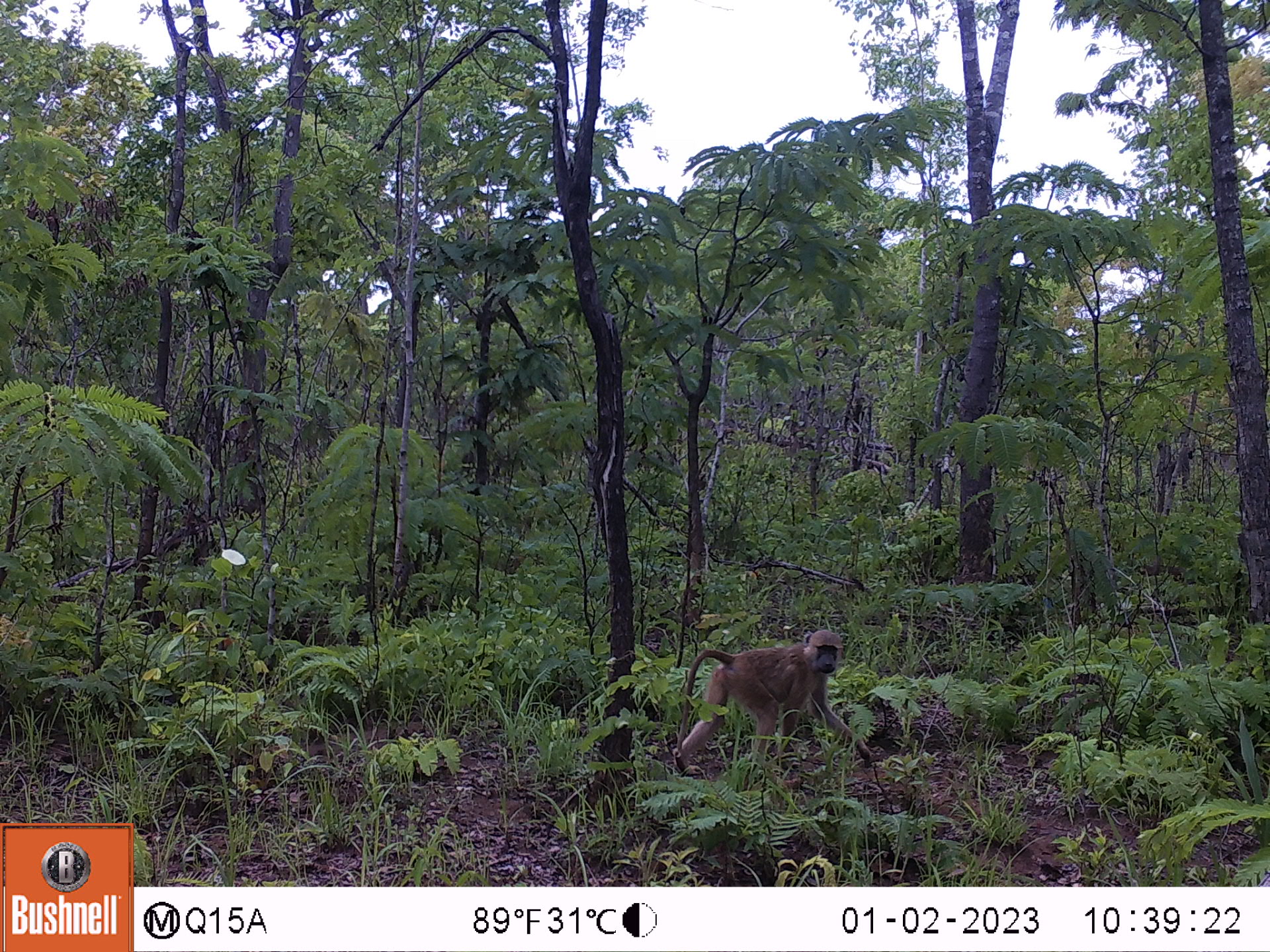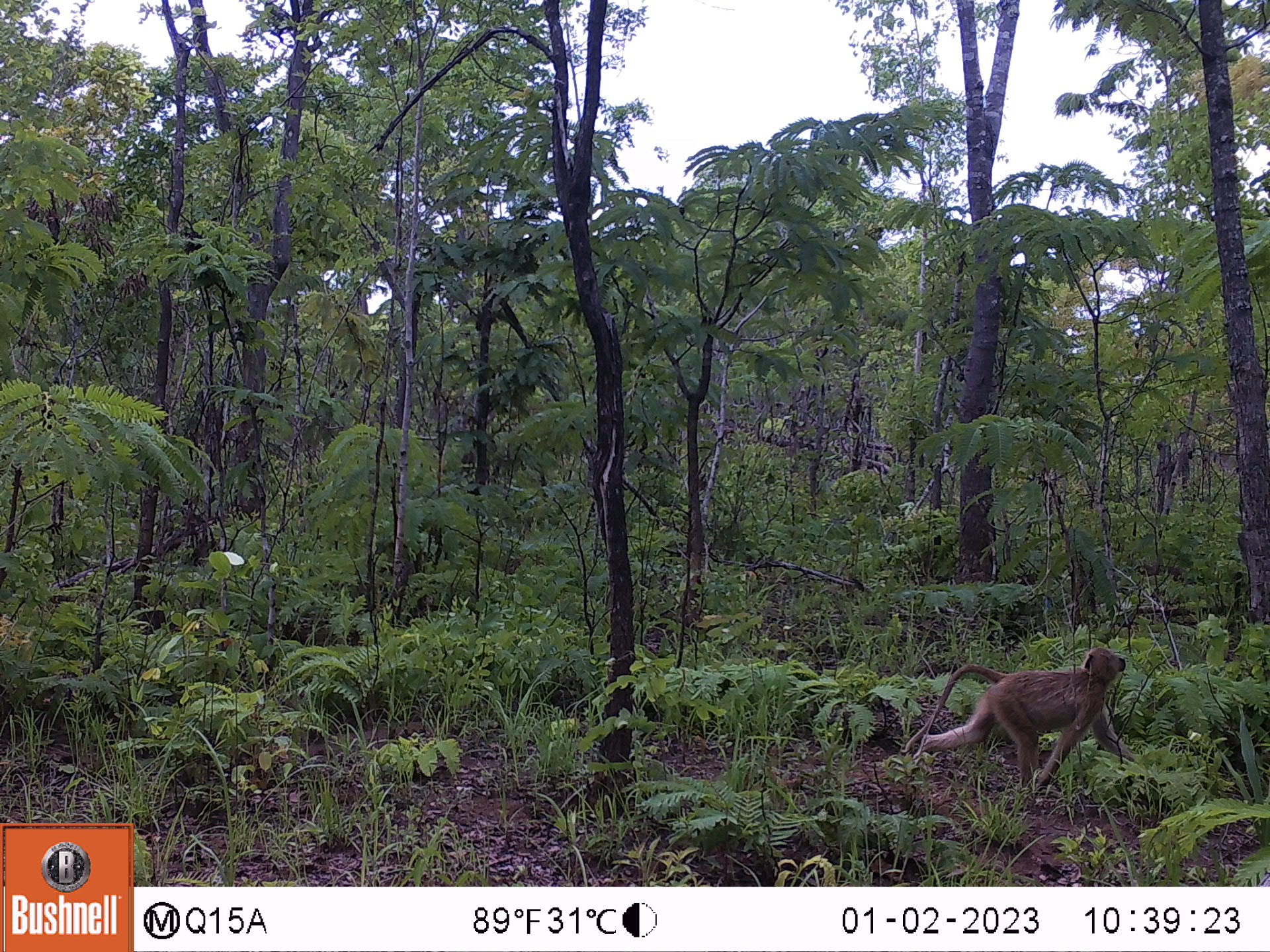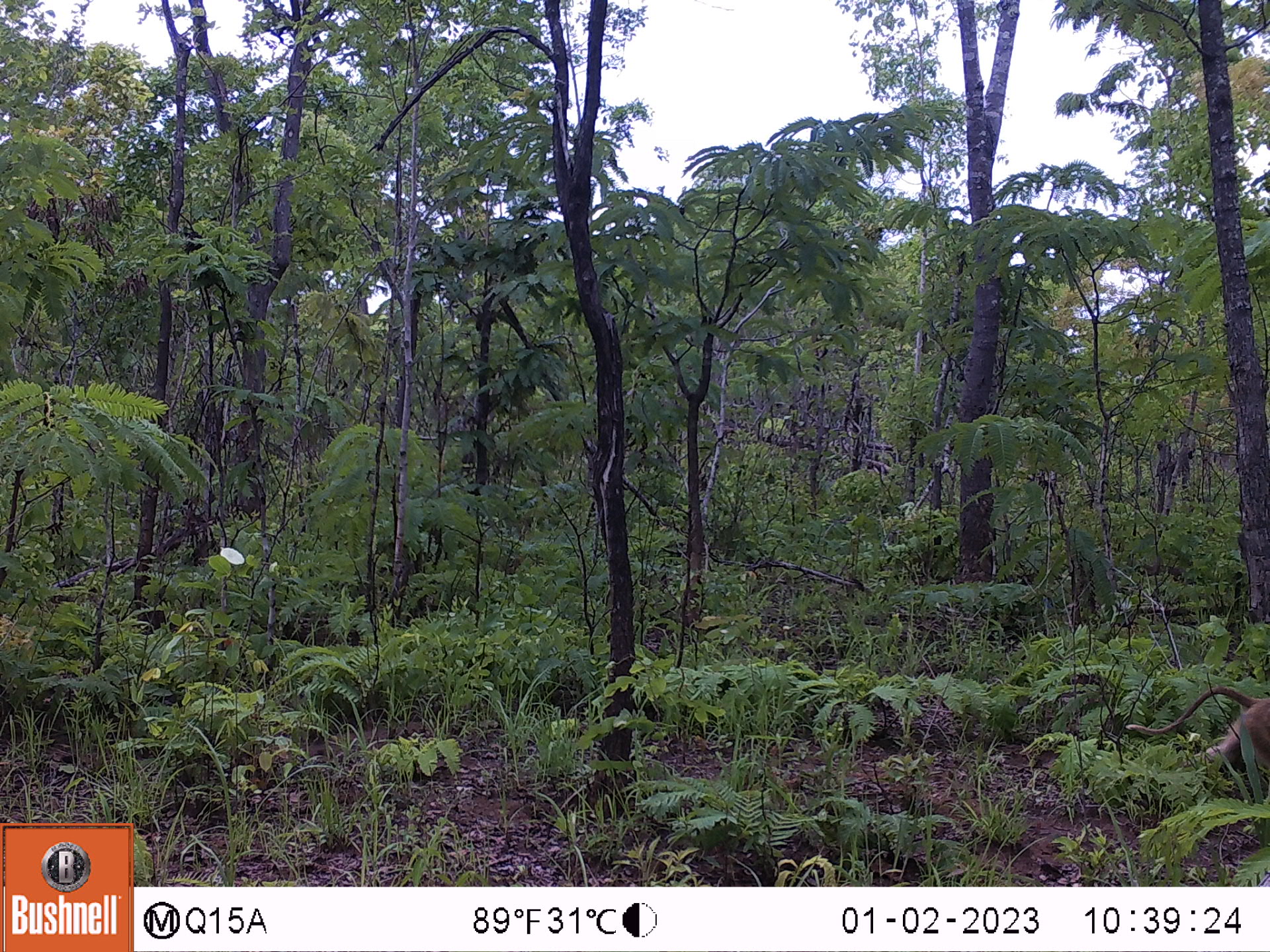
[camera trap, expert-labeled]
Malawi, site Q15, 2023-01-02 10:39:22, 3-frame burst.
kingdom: Animalia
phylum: Chordata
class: Mammalia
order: Primates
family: Cercopithecidae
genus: Papio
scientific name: Papio cynocephalus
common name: yellow baboon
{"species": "yellow baboon (Papio cynocephalus)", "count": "1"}